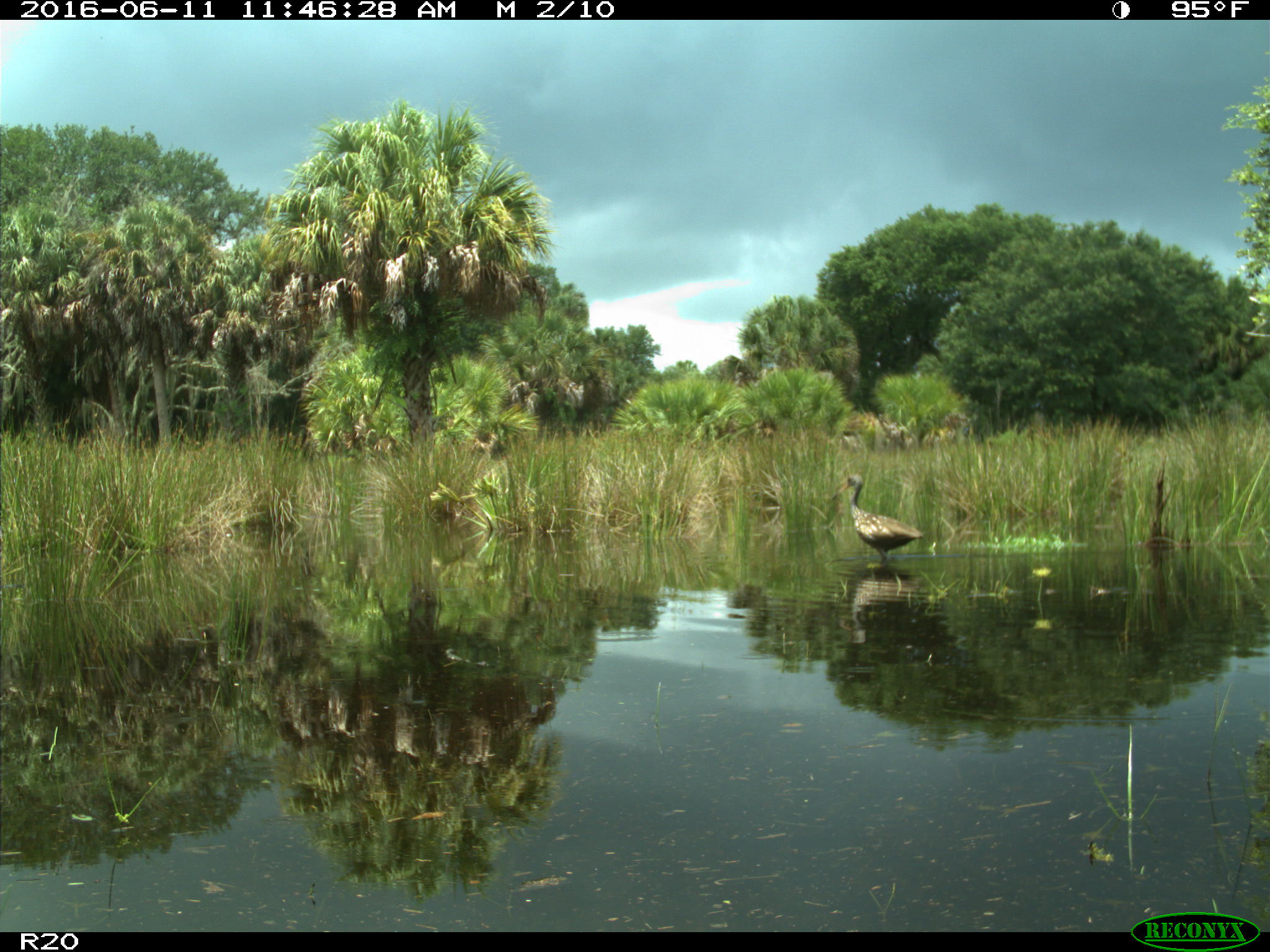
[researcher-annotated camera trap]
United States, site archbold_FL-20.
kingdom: Animalia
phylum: Chordata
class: Aves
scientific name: Aves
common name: birds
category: unidentified bird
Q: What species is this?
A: Unidentified bird (birds) (Aves).